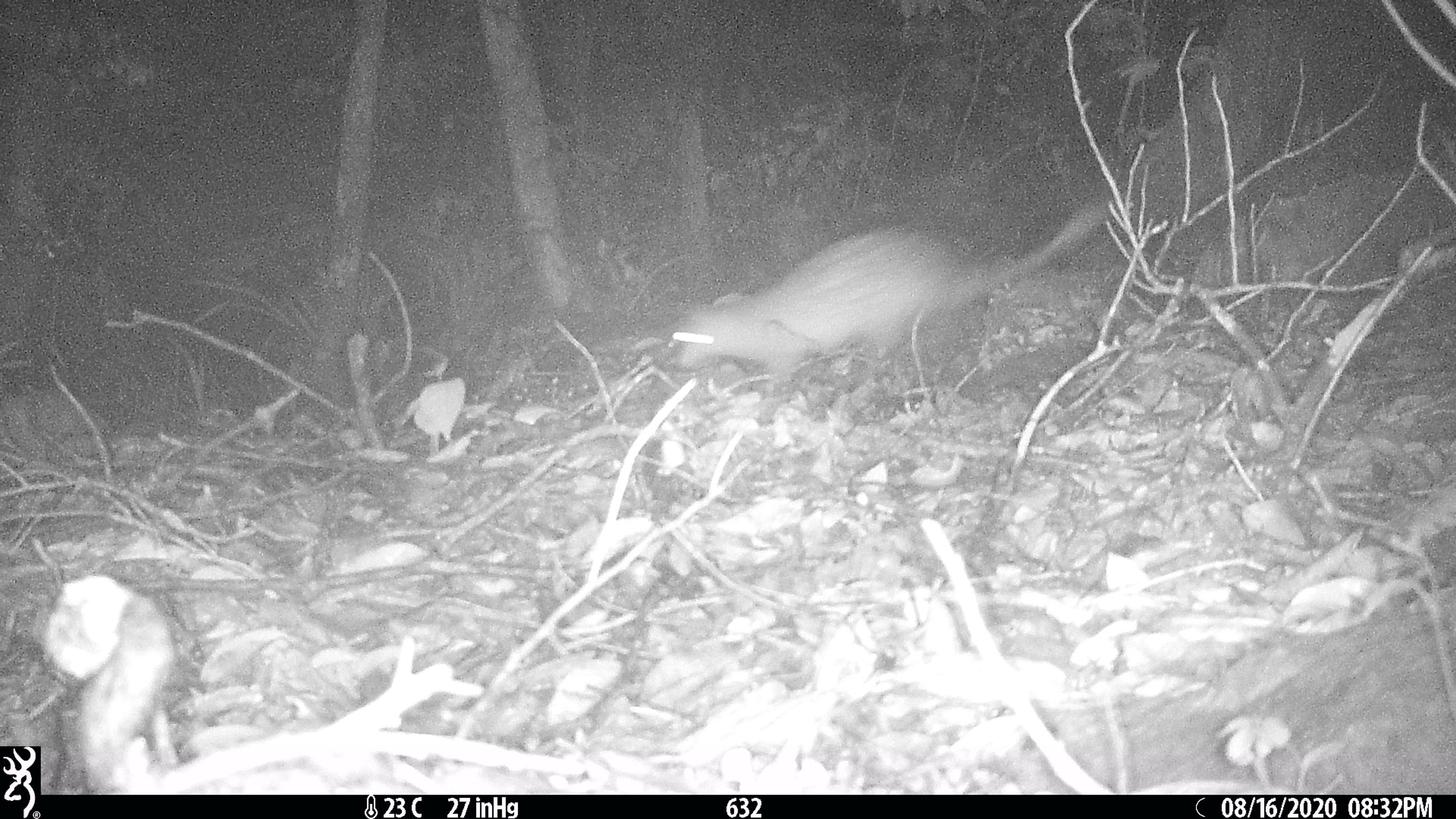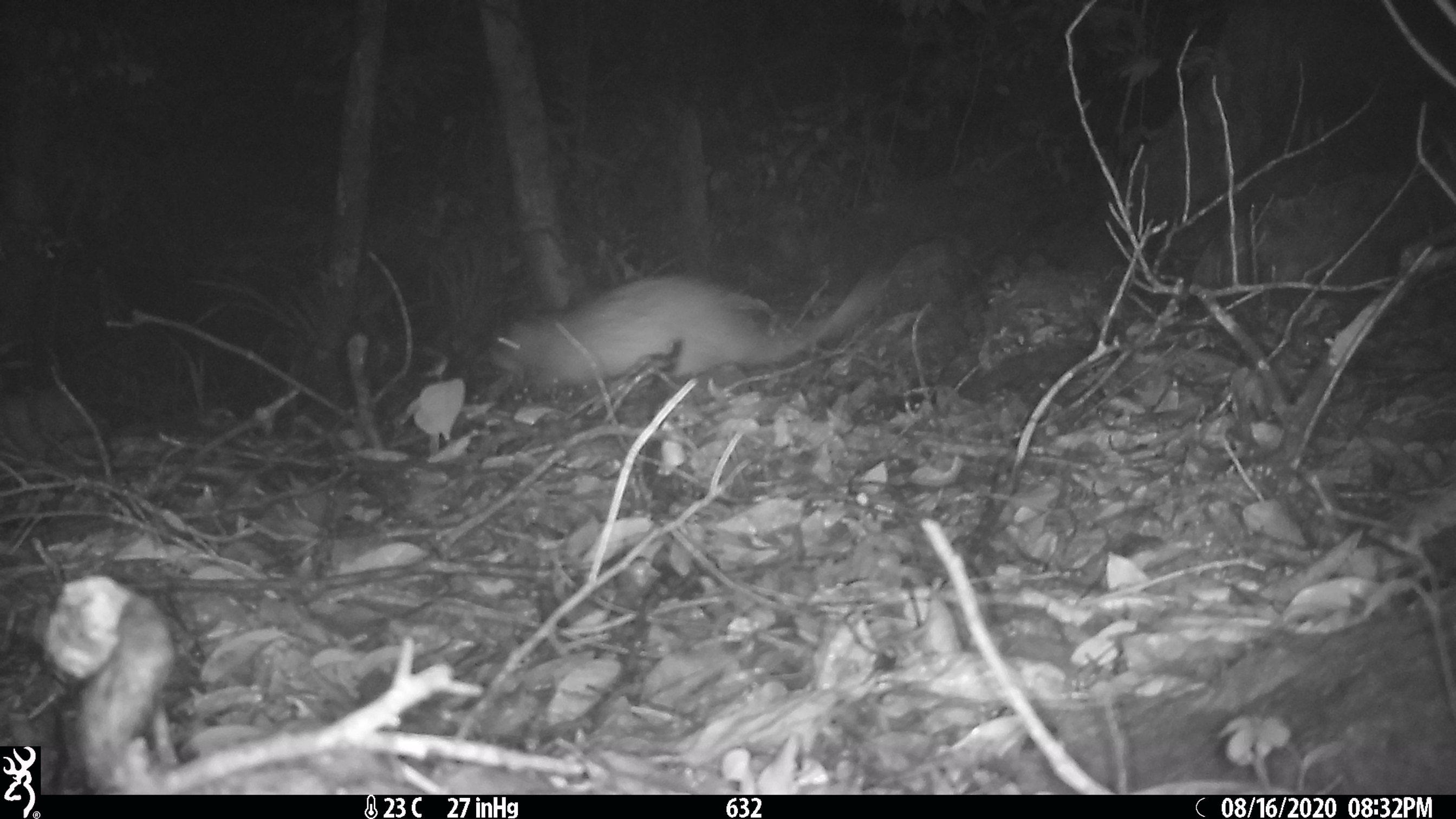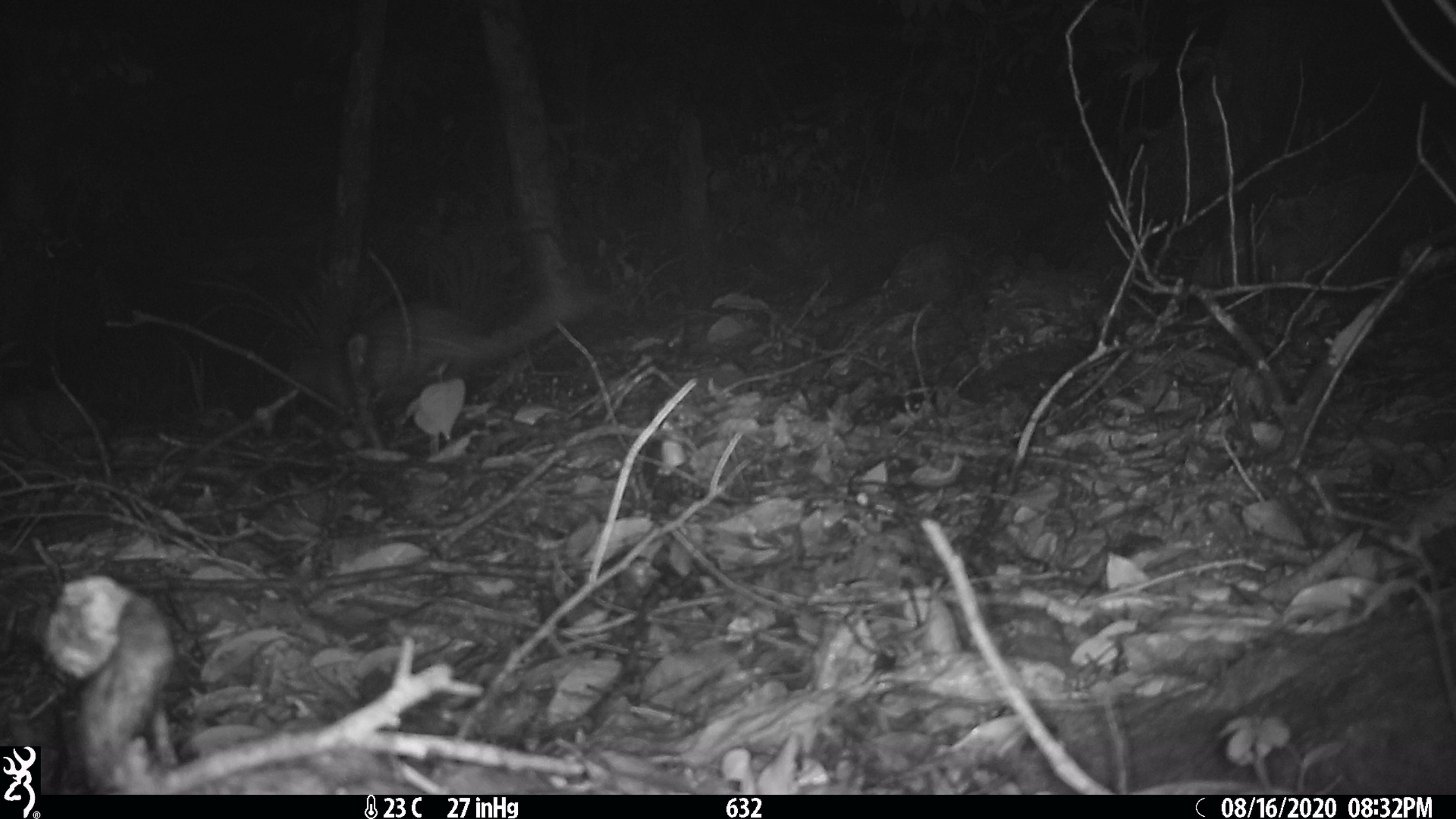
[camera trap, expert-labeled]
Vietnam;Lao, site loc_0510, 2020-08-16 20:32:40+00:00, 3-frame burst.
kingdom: Animalia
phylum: Chordata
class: Mammalia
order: Rodentia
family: Hystricidae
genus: Atherurus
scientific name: Atherurus macrourus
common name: asiatic brush-tailed porcupine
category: asiatic brush tailed porcupine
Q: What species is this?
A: Asiatic brush tailed porcupine (asiatic brush-tailed porcupine) (Atherurus macrourus).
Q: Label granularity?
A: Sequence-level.